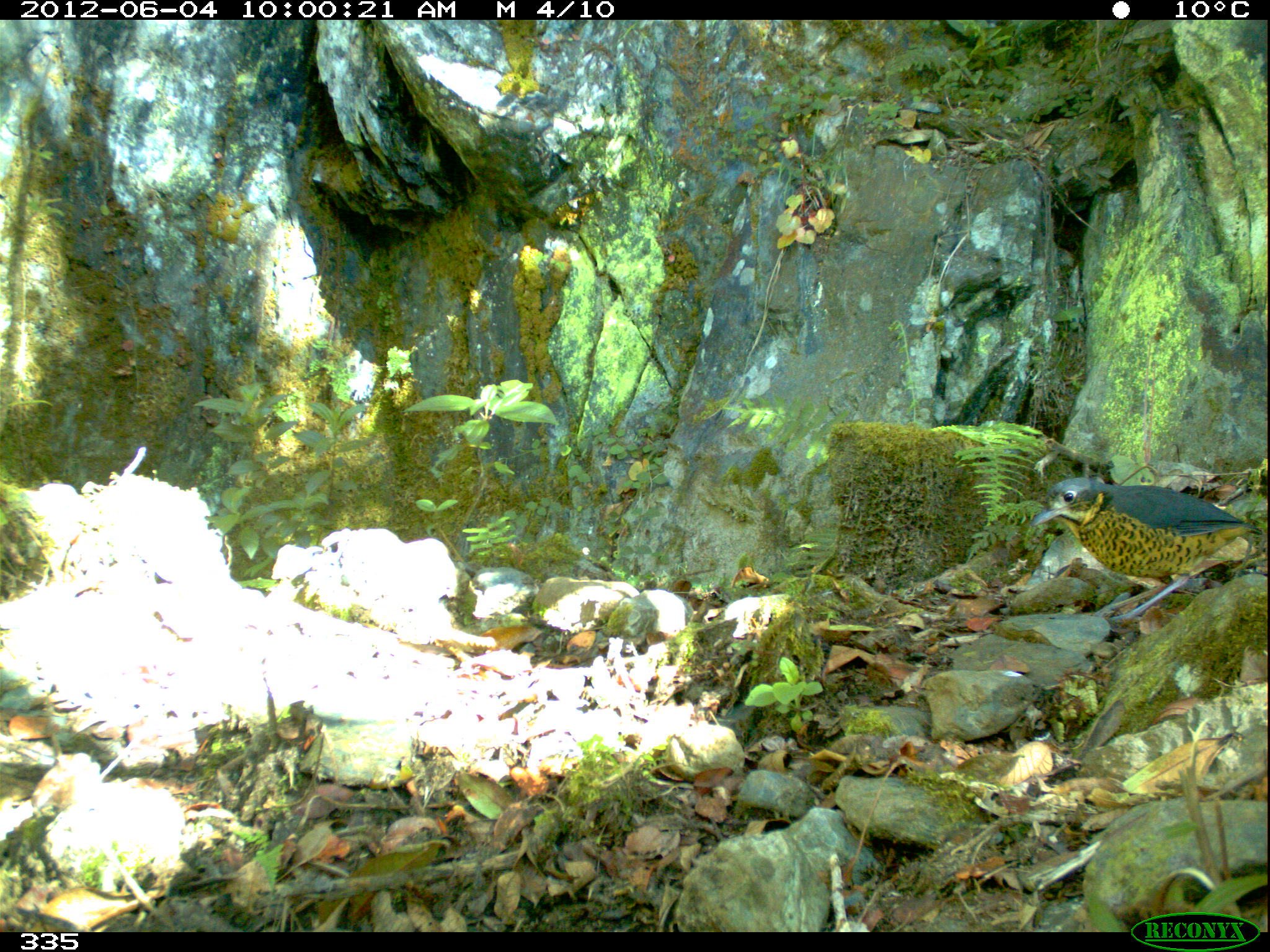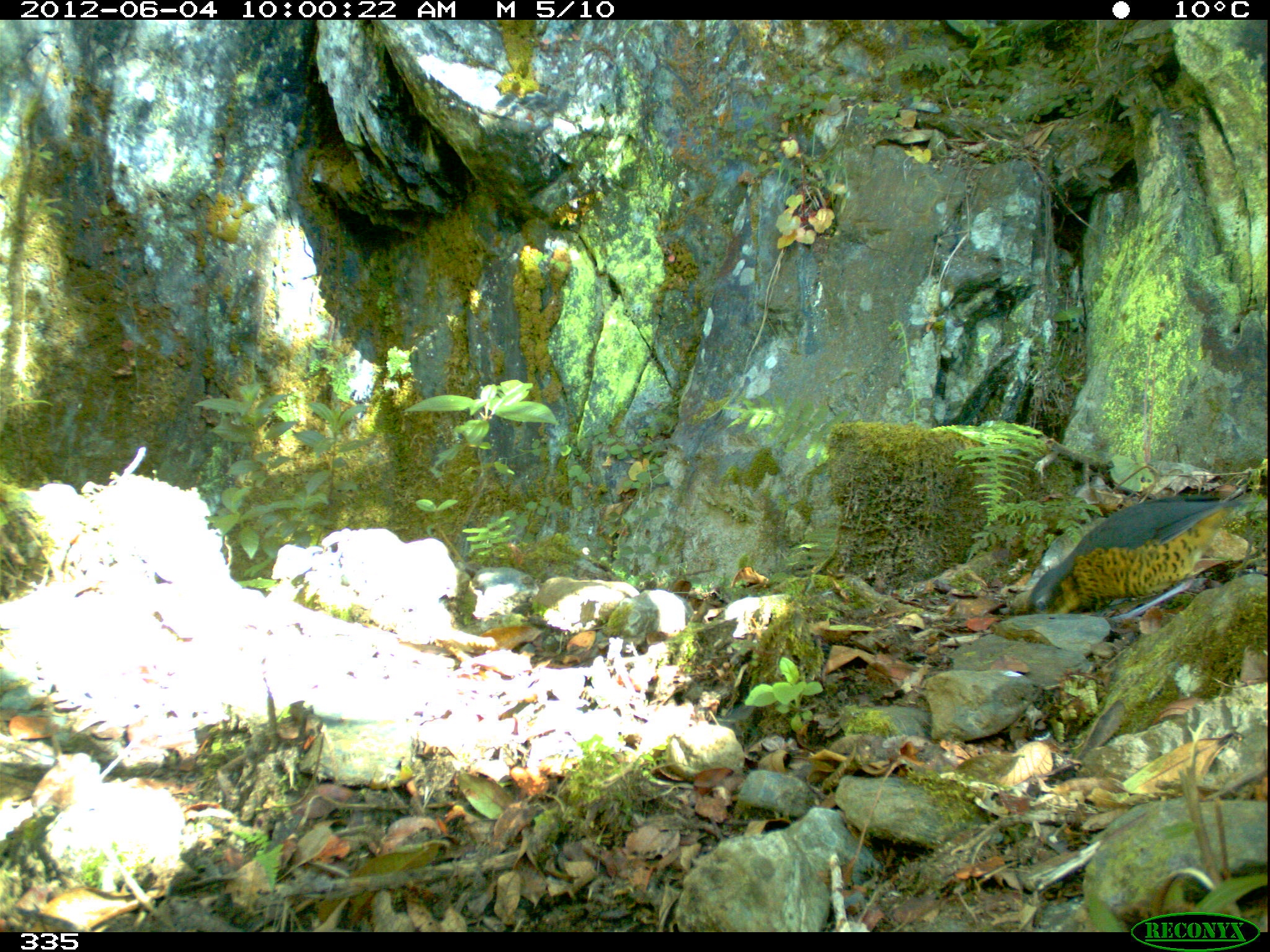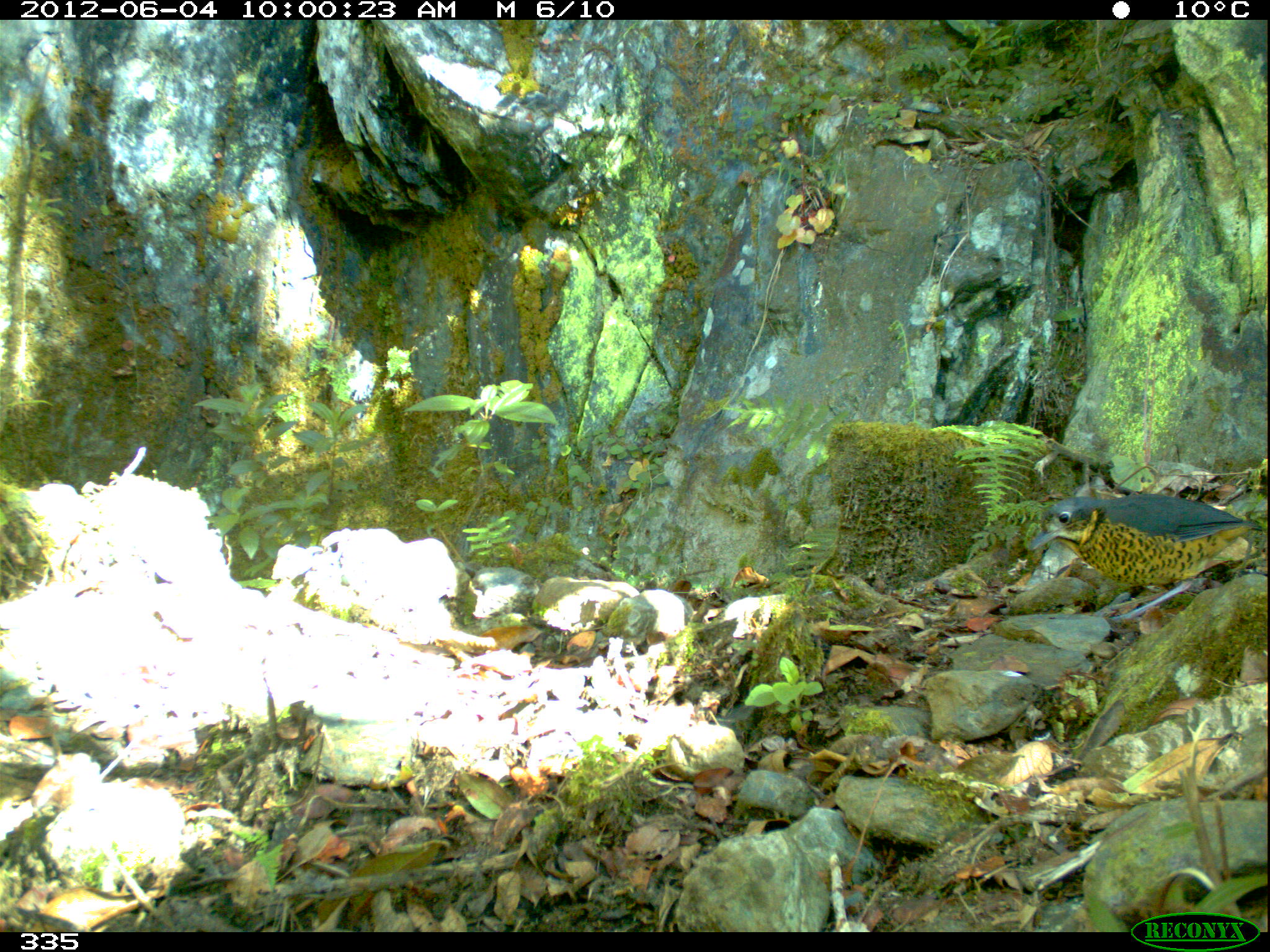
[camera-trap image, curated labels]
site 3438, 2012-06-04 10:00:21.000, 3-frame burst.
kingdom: Animalia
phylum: Chordata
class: Aves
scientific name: Aves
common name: bird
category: unknown bird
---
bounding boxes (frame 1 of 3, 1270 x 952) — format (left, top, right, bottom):
unknown bird: (1031, 475, 1264, 622)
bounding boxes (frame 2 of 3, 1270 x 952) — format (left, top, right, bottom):
unknown bird: (1026, 488, 1264, 616)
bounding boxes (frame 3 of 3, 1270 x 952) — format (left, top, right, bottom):
unknown bird: (1026, 493, 1262, 619)